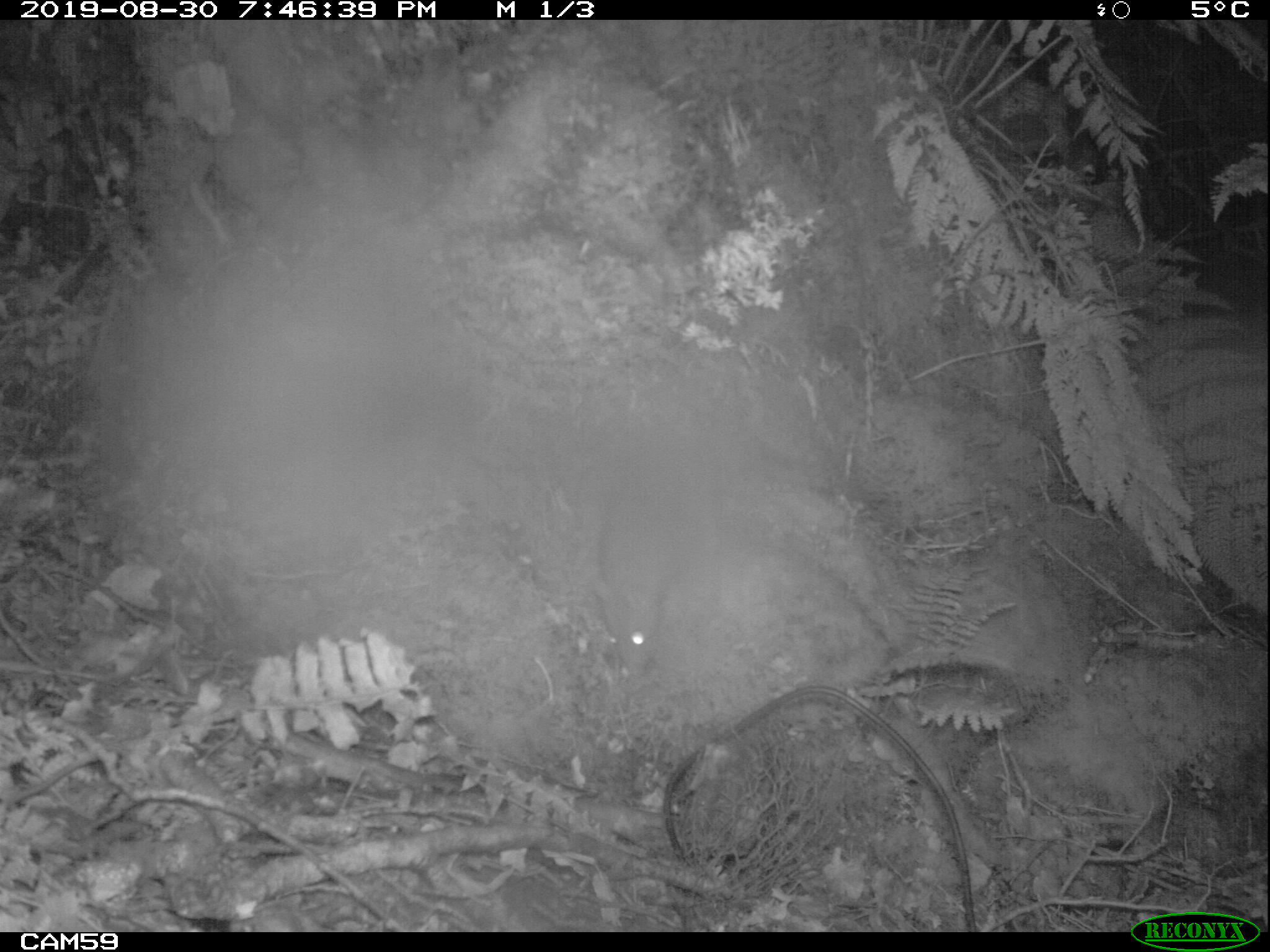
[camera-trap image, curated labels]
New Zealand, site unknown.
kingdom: Animalia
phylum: Chordata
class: Mammalia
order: Rodentia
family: Muridae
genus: Rattus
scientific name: Rattus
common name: rat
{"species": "rat (Rattus)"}